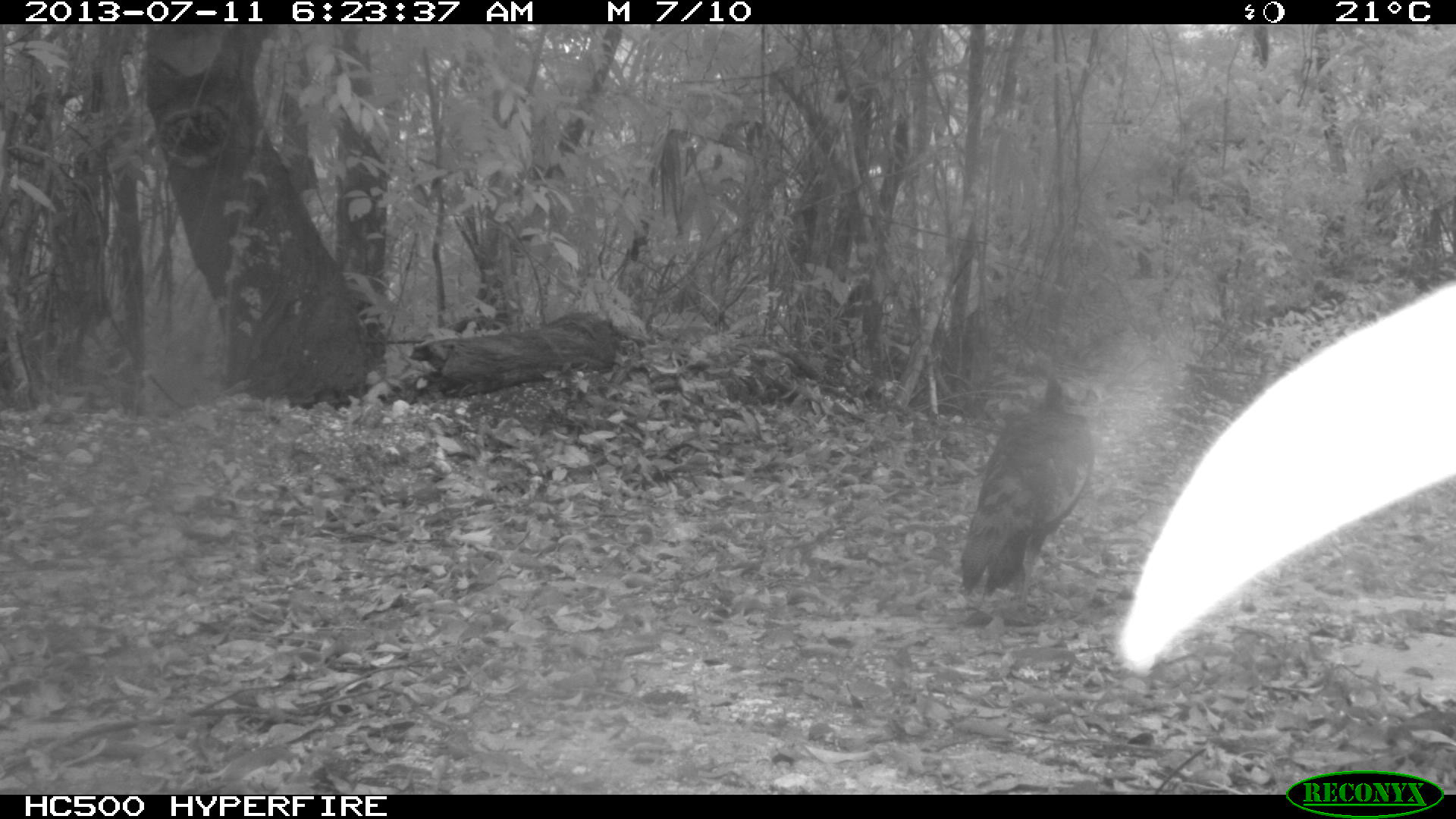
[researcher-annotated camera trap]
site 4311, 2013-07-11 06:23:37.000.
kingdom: Animalia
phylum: Chordata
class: Aves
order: Galliformes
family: Phasianidae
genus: Meleagris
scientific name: Meleagris ocellata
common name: ocellated turkey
Meleagris ocellata (ocellated turkey), count 1, sex female.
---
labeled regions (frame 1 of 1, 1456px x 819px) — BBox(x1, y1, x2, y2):
meleagris ocellata: BBox(1119, 277, 1456, 679); BBox(953, 373, 1093, 606)